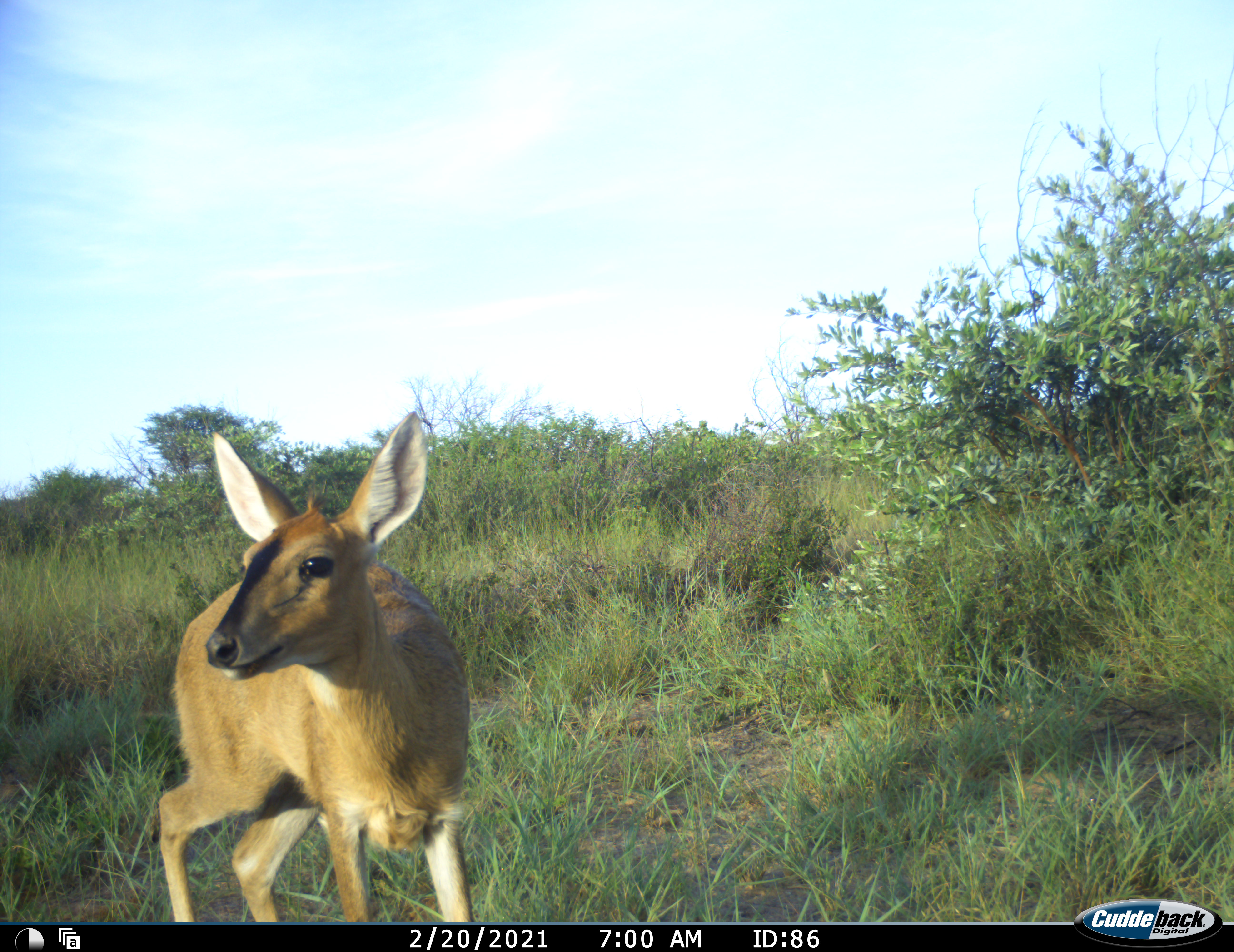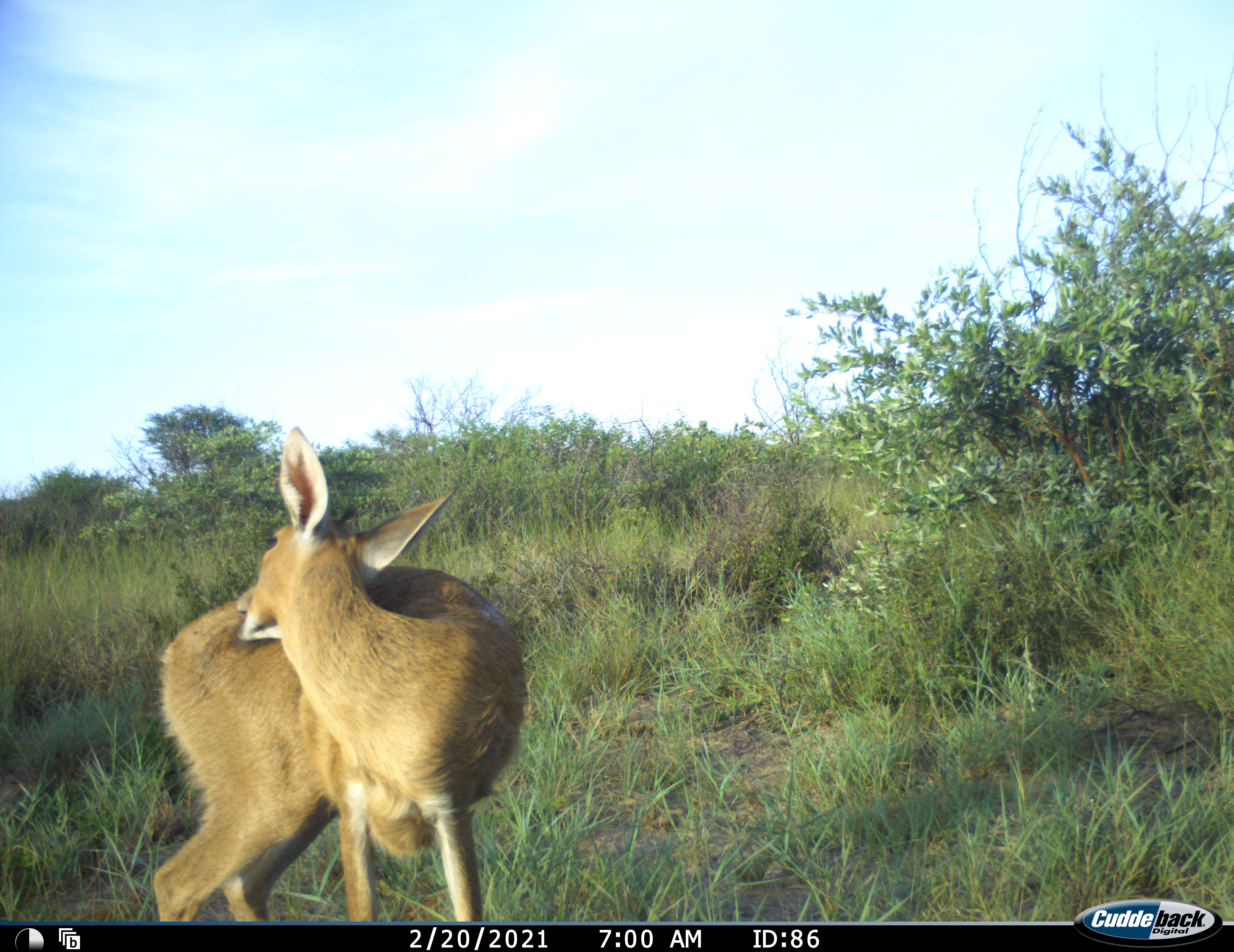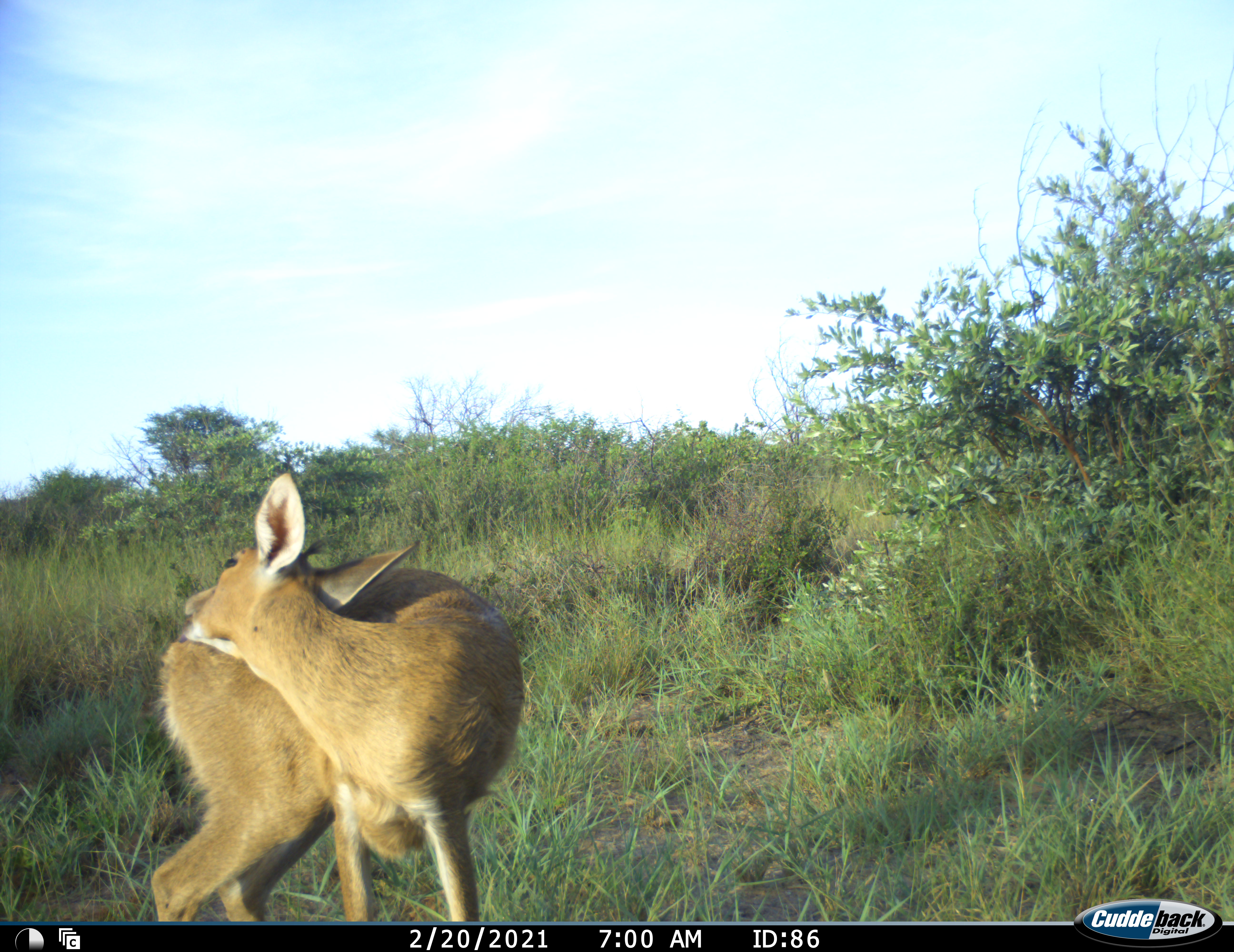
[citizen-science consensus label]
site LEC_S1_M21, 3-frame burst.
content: unidentified animal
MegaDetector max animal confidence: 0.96